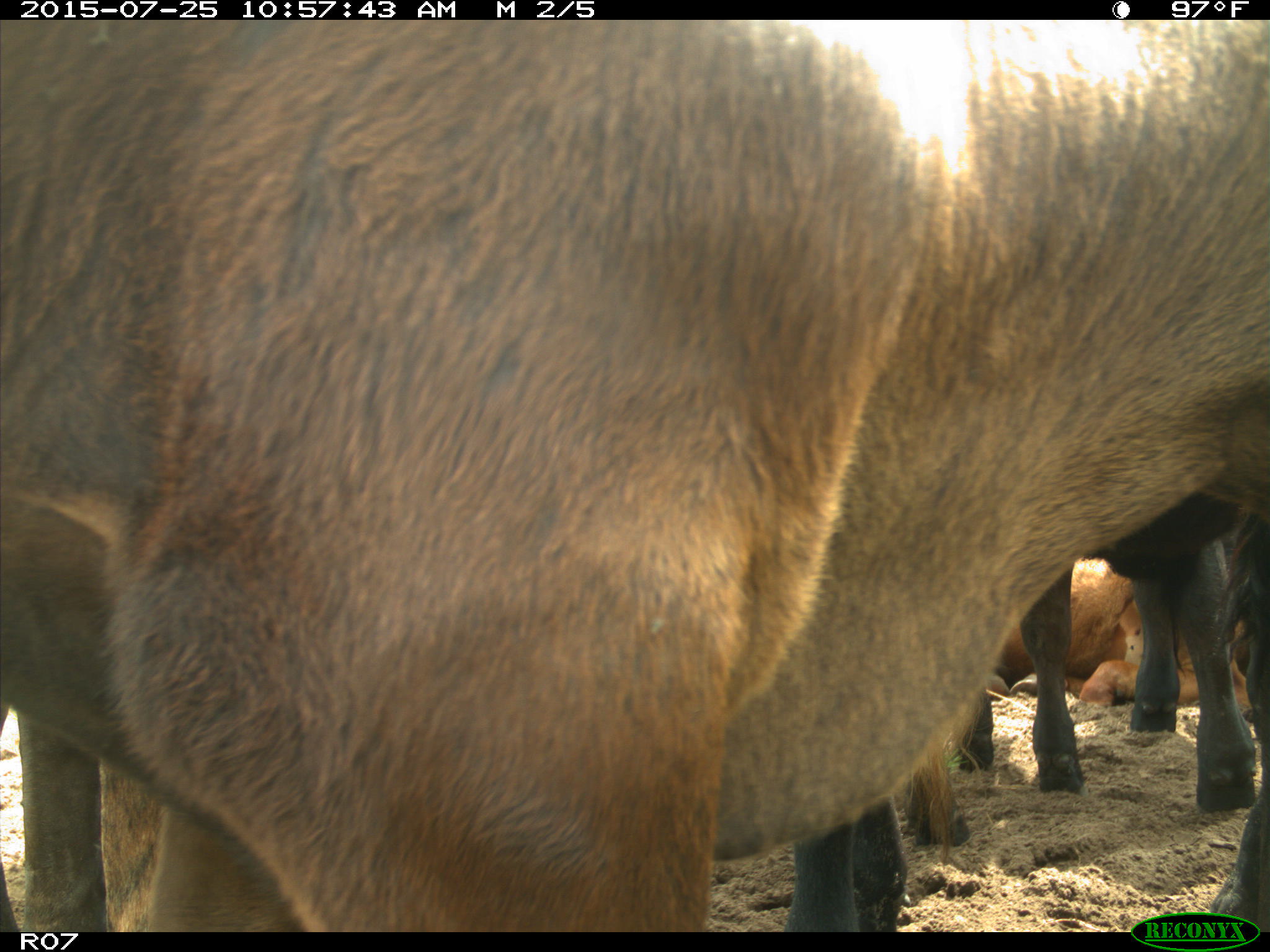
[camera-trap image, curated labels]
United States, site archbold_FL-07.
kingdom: Animalia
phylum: Chordata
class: Mammalia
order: Artiodactyla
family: Bovidae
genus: Bos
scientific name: Bos taurus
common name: domestic cow